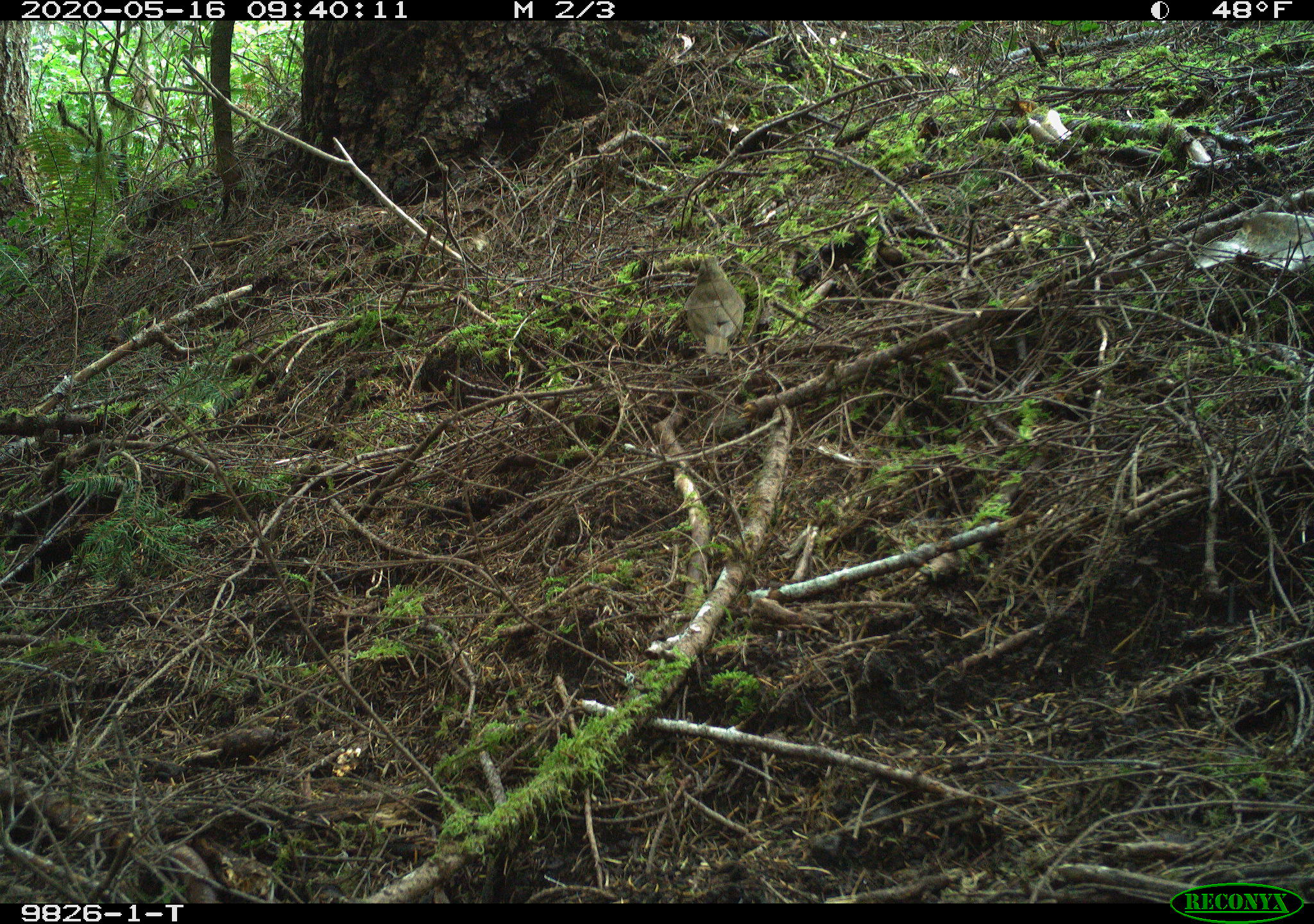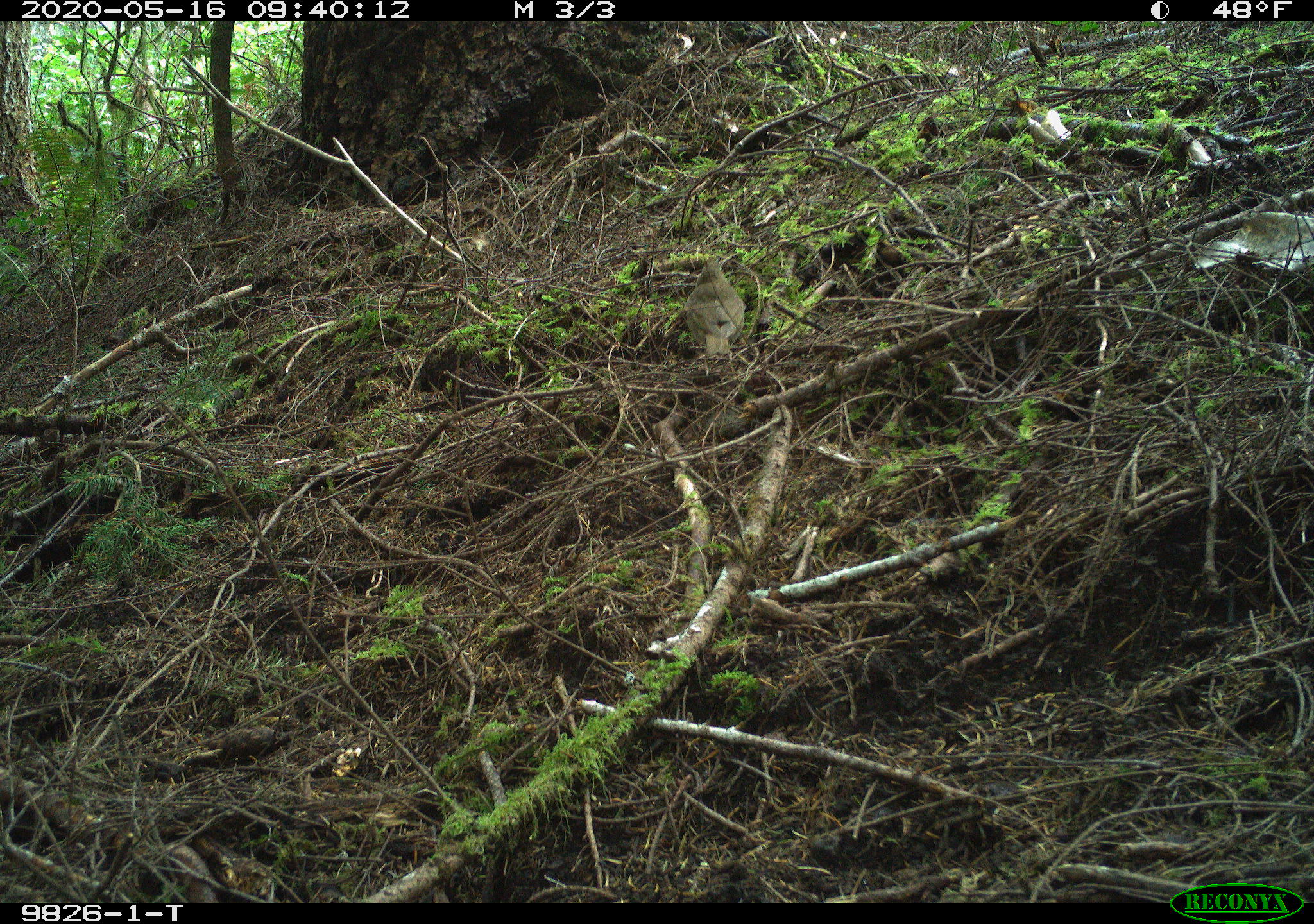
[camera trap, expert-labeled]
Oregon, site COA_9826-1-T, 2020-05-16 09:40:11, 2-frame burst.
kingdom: Animalia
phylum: Chordata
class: Aves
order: Passeriformes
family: Turdidae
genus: Catharus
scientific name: Catharus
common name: brown thrushes and nightingale-thrushes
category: catharus species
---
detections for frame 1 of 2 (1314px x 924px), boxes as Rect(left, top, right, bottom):
catharus species: Rect(669, 248, 761, 394)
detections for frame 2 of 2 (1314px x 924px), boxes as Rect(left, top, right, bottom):
catharus species: Rect(668, 247, 762, 392)